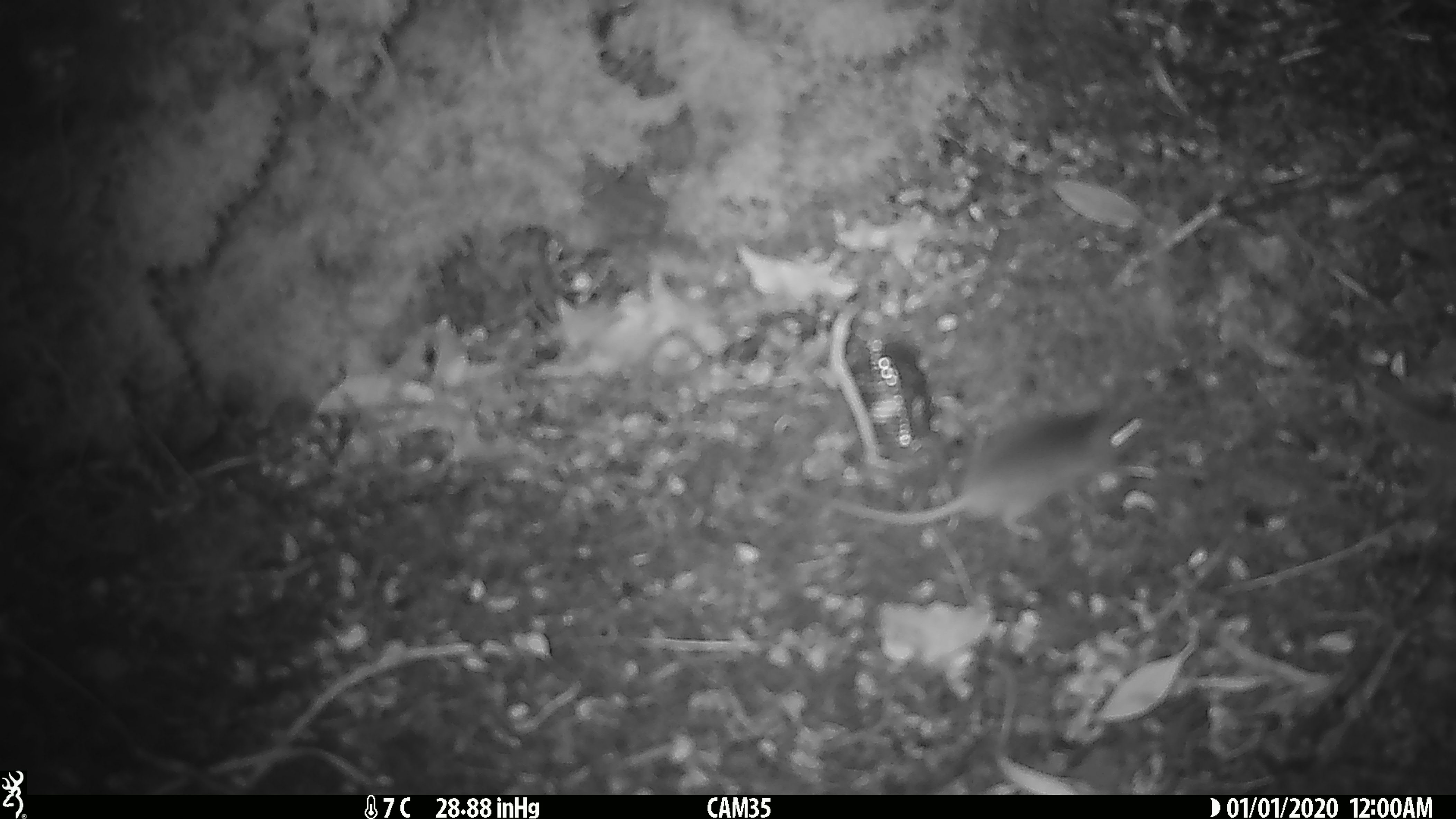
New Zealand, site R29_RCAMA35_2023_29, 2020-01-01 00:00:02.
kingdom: Animalia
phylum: Chordata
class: Mammalia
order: Rodentia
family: Muridae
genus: Mus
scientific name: Mus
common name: mouse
Mouse (Mus).